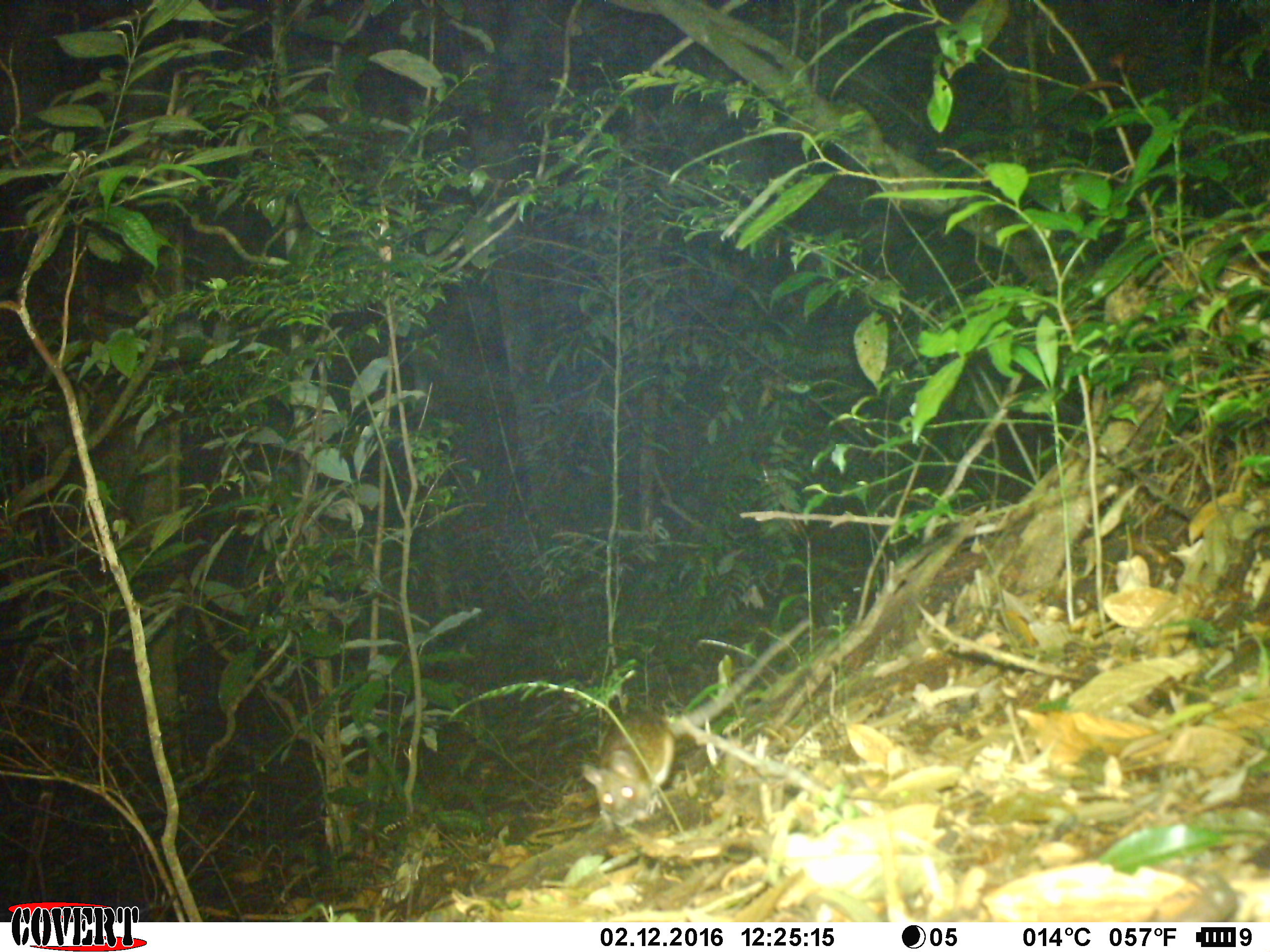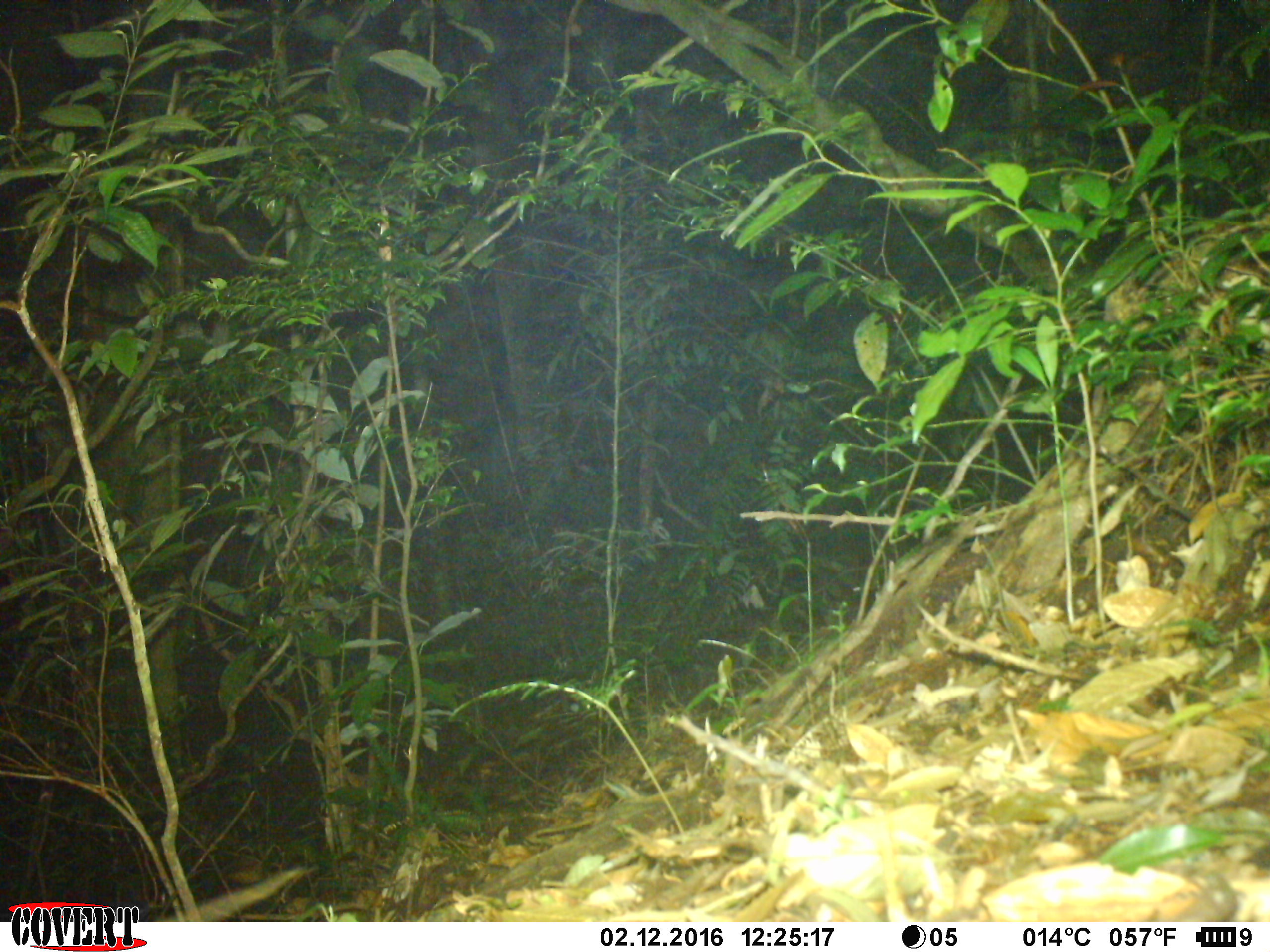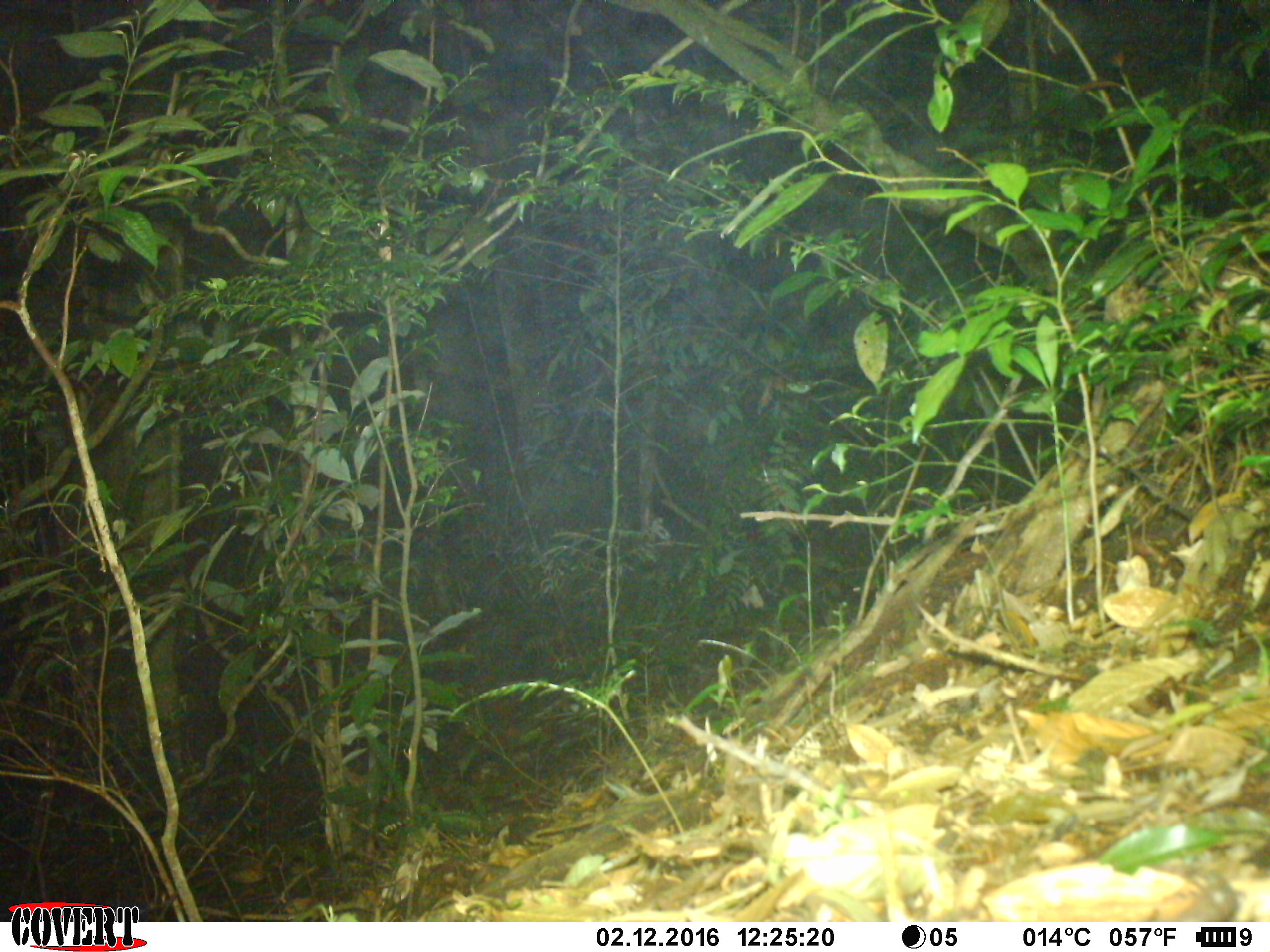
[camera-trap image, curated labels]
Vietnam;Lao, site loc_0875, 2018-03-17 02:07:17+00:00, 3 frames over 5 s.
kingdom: Animalia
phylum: Chordata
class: Mammalia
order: Rodentia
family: Muridae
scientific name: Muridae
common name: old-world mice and rats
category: unidentified murid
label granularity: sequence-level